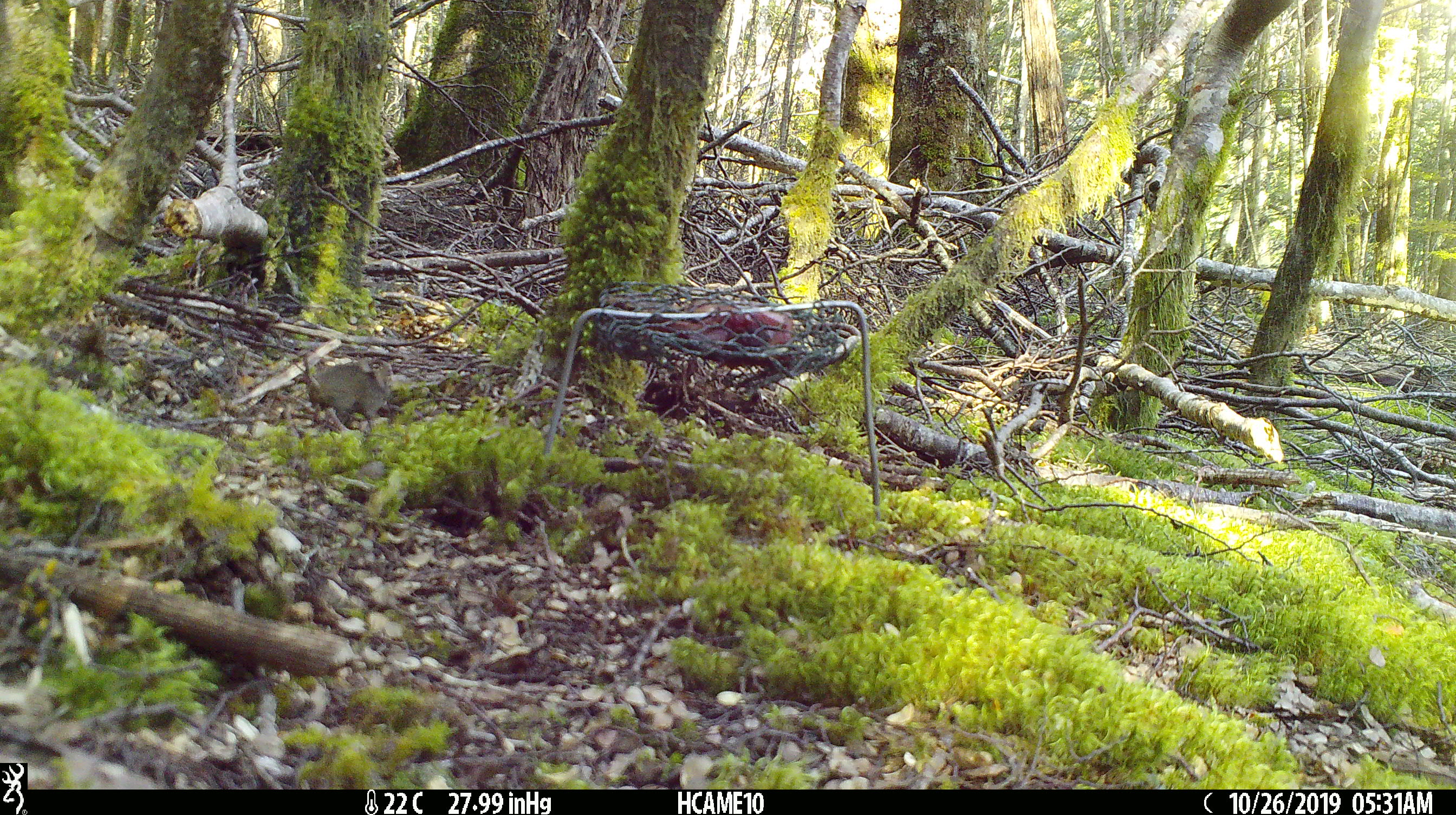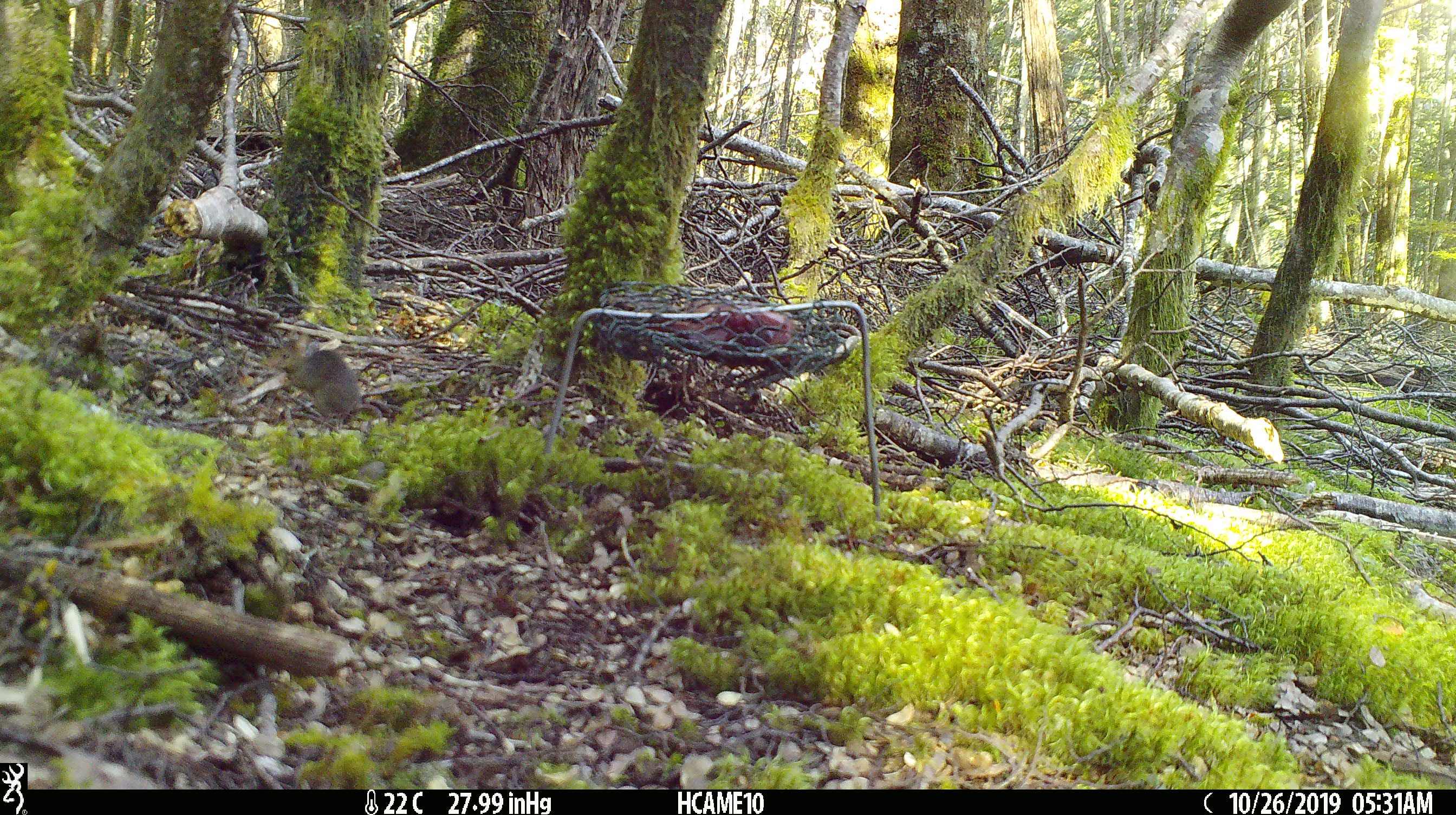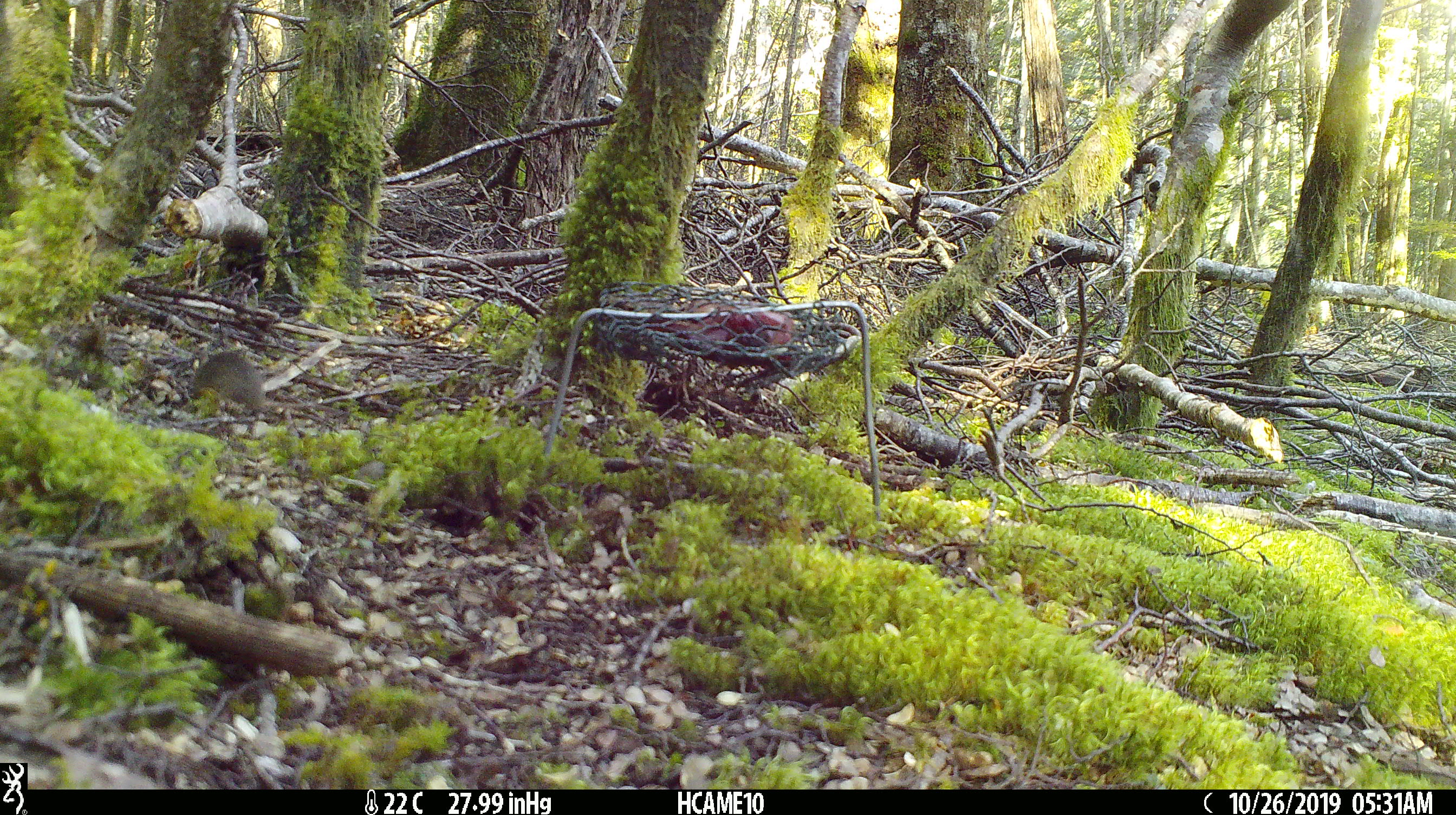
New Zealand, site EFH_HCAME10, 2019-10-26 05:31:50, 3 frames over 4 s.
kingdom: Animalia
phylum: Chordata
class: Mammalia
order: Rodentia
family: Muridae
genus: Mus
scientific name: Mus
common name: mouse